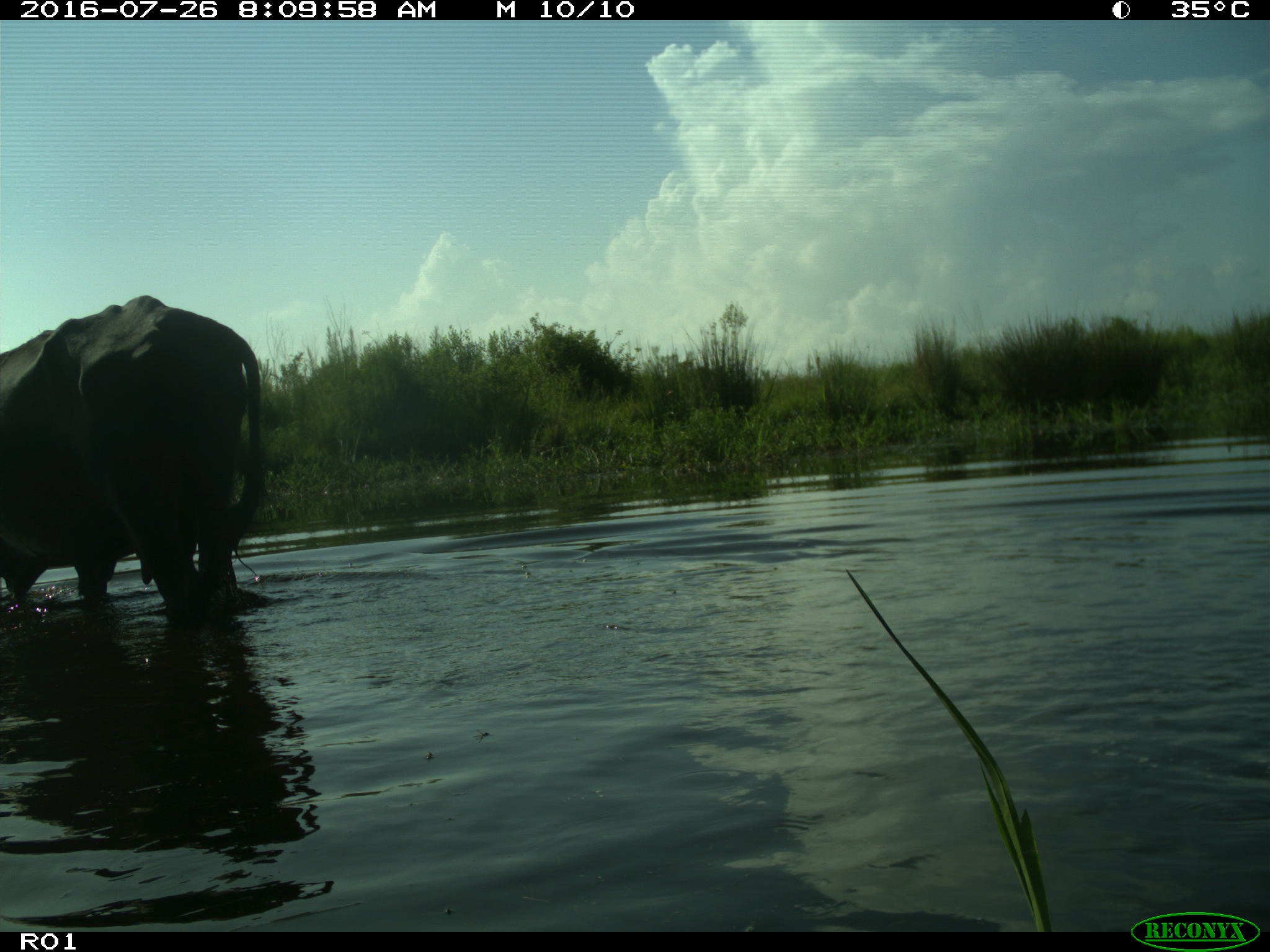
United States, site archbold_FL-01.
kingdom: Animalia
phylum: Chordata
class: Mammalia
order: Artiodactyla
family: Bovidae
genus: Bos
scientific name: Bos taurus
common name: domestic cow